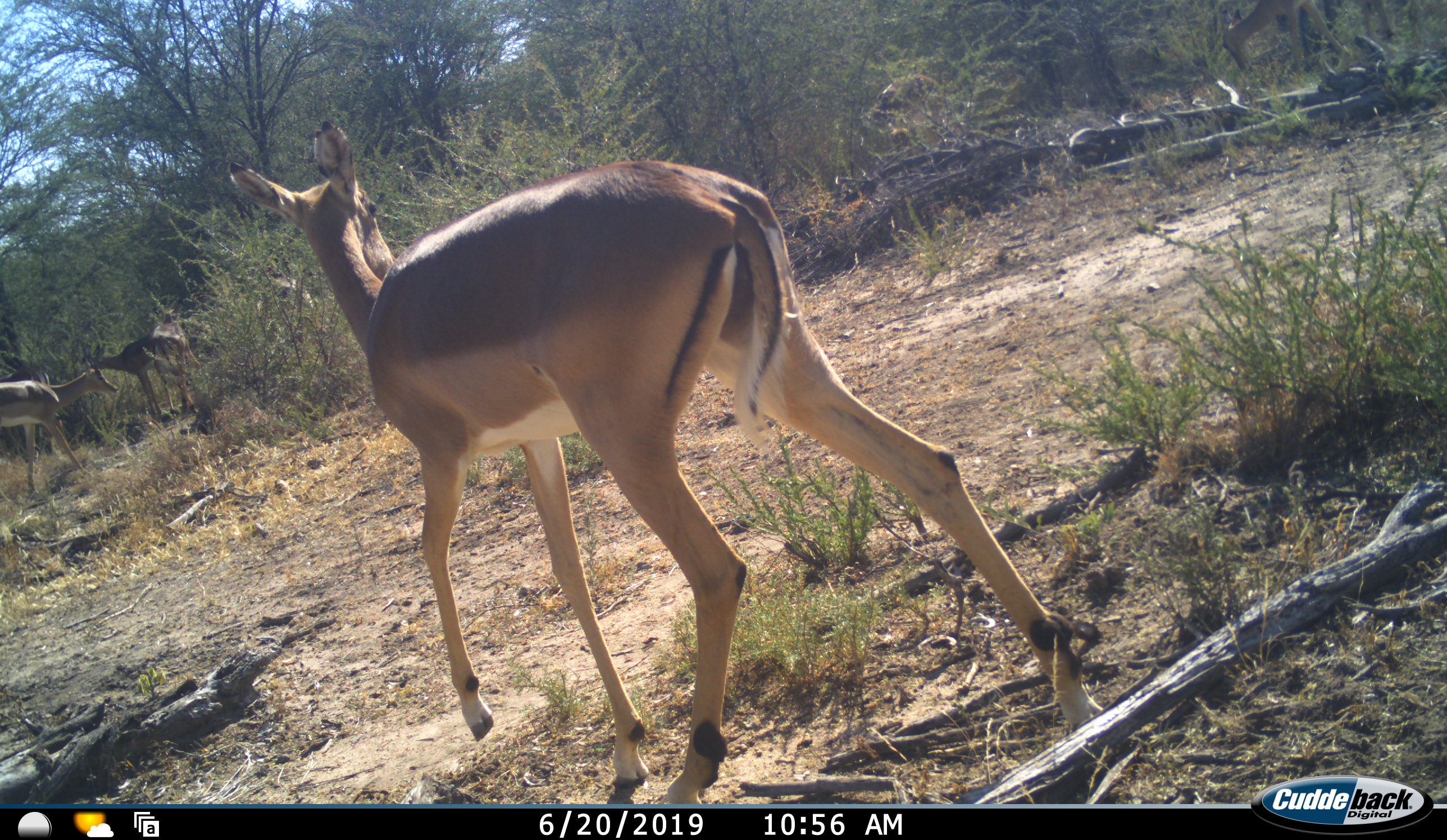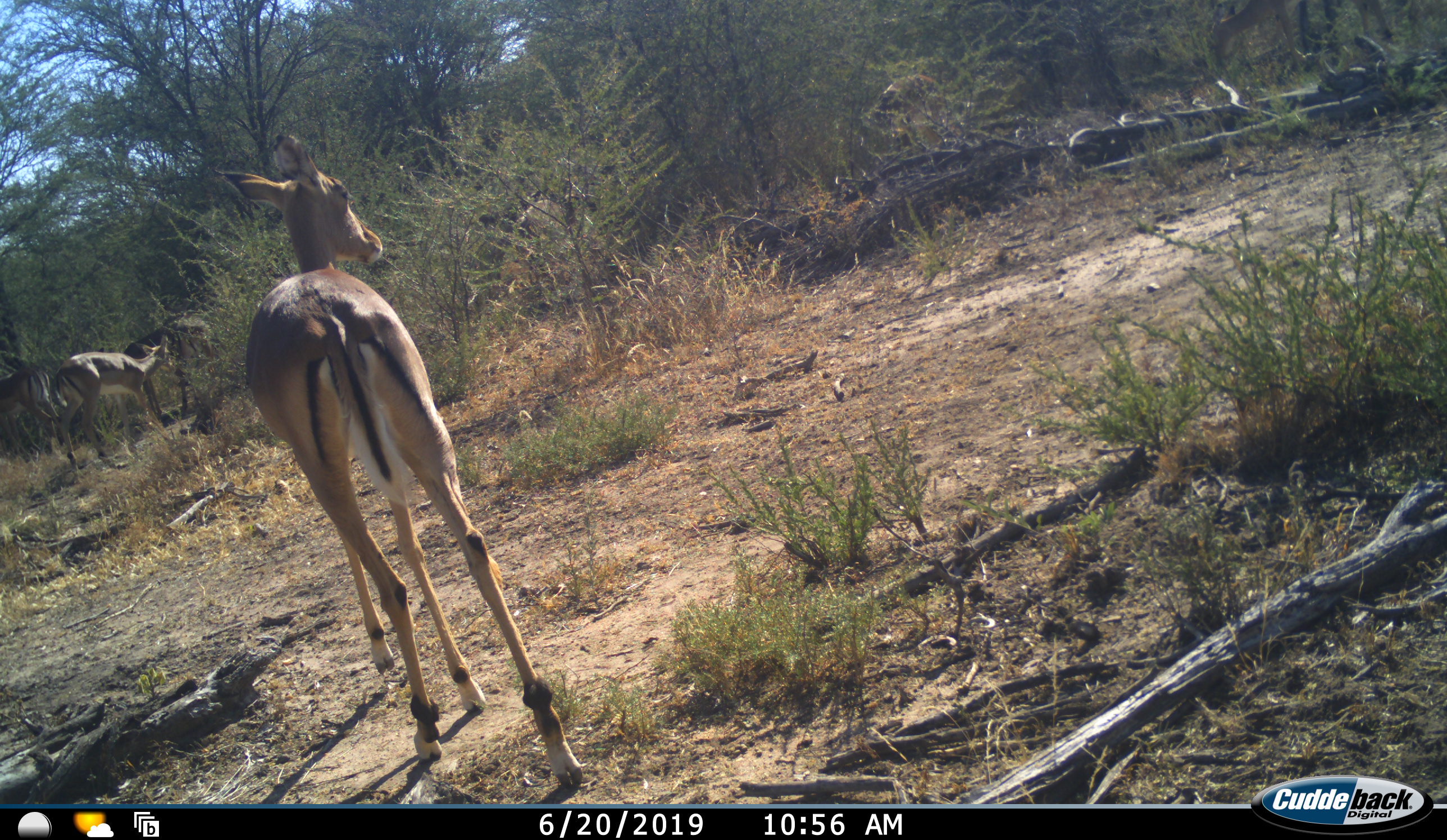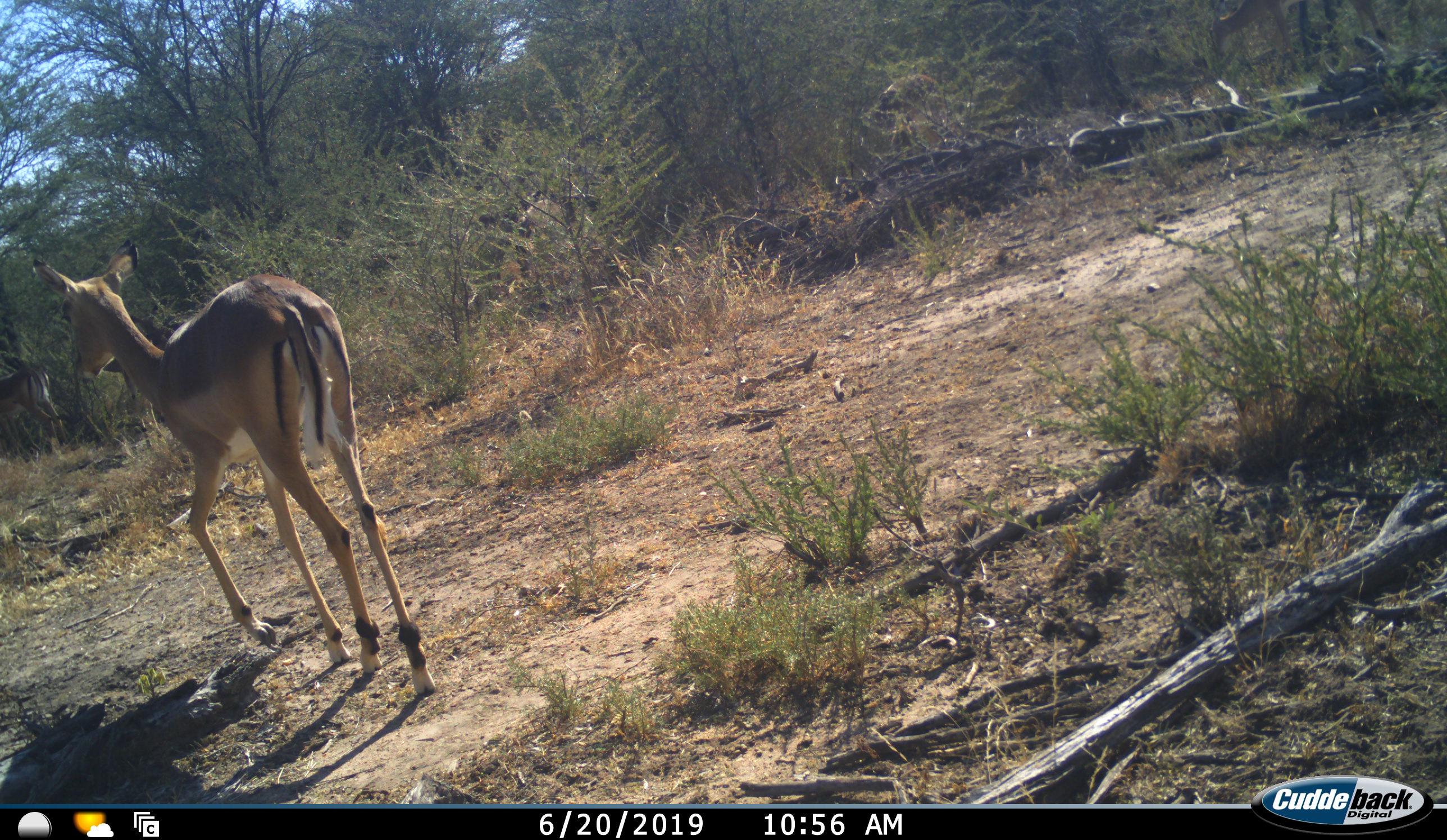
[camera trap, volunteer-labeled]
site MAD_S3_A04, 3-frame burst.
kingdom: Animalia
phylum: Chordata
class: Mammalia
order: Artiodactyla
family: Bovidae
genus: Aepyceros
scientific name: Aepyceros melampus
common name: impala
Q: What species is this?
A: Impala (Aepyceros melampus).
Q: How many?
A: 3.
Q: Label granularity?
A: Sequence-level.